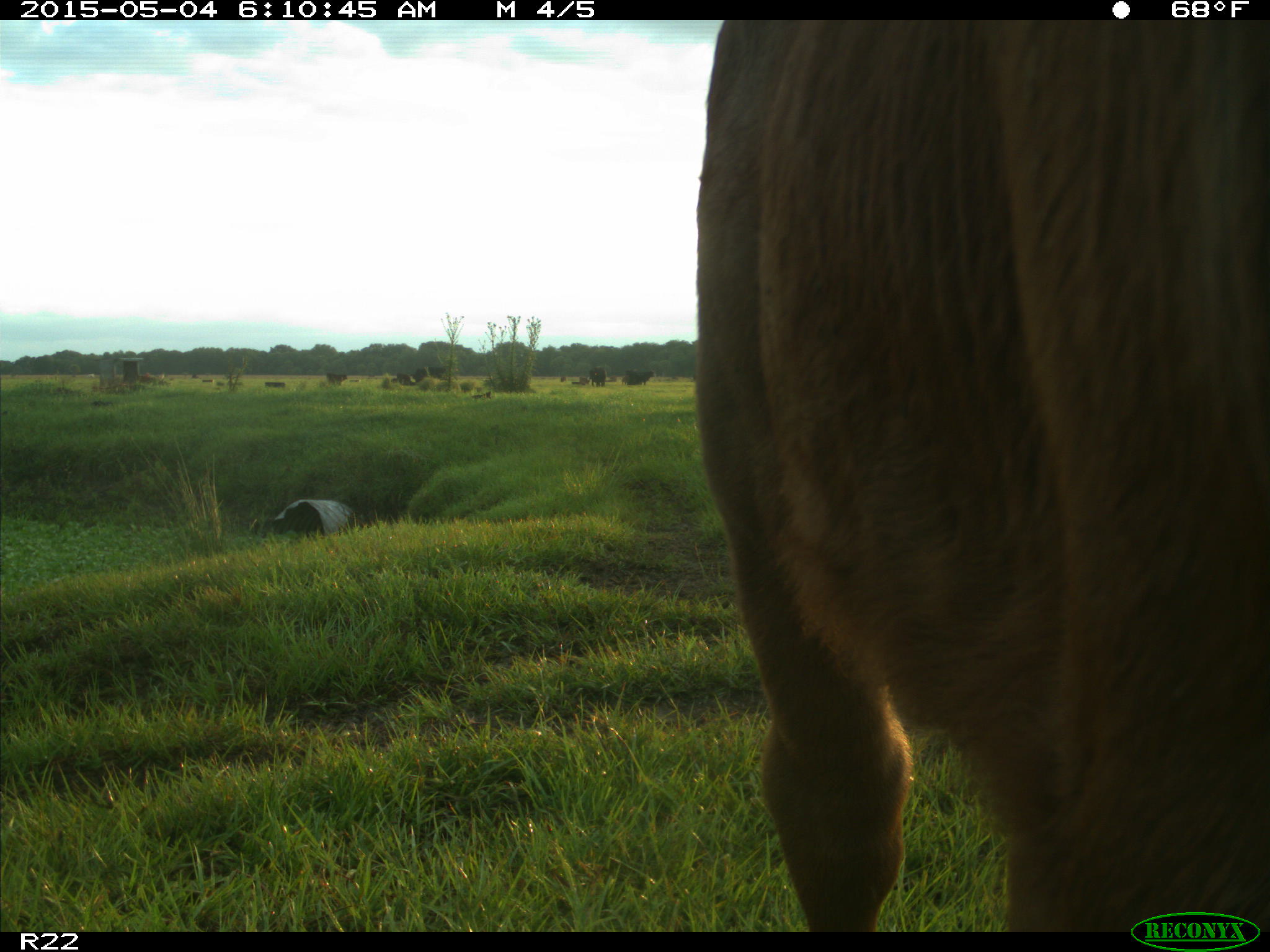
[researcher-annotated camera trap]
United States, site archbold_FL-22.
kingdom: Animalia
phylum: Chordata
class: Mammalia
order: Artiodactyla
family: Bovidae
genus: Bos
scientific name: Bos taurus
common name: domestic cow